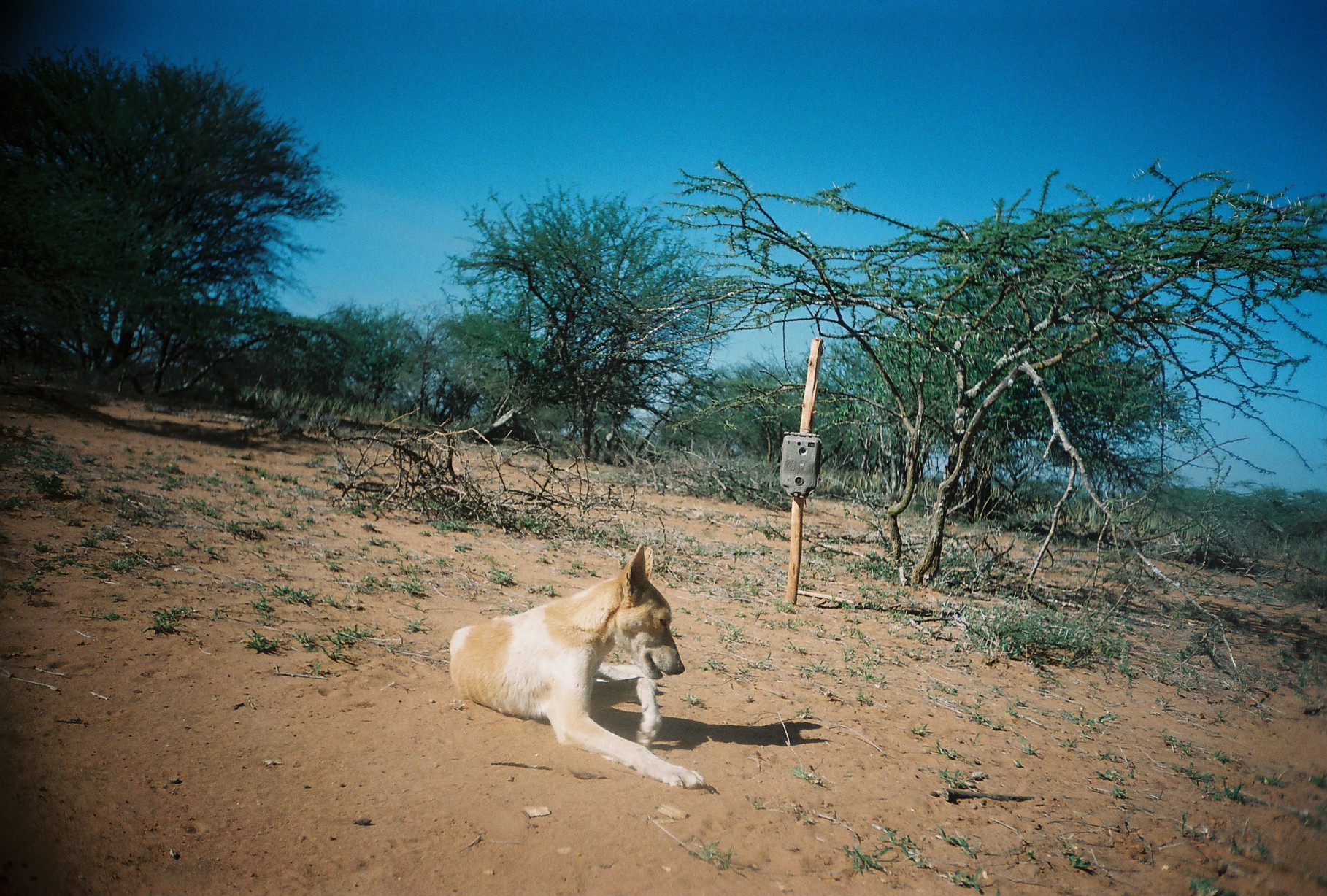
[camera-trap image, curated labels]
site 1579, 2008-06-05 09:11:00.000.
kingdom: Animalia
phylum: Chordata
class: Mammalia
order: Carnivora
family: Canidae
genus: Canis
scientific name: Canis familiaris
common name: domestic dog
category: canis lupus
Canis lupus (domestic dog) (Canis familiaris), count 1.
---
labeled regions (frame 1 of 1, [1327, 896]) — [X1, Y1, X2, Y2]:
canis lupus: [450, 542, 711, 788]